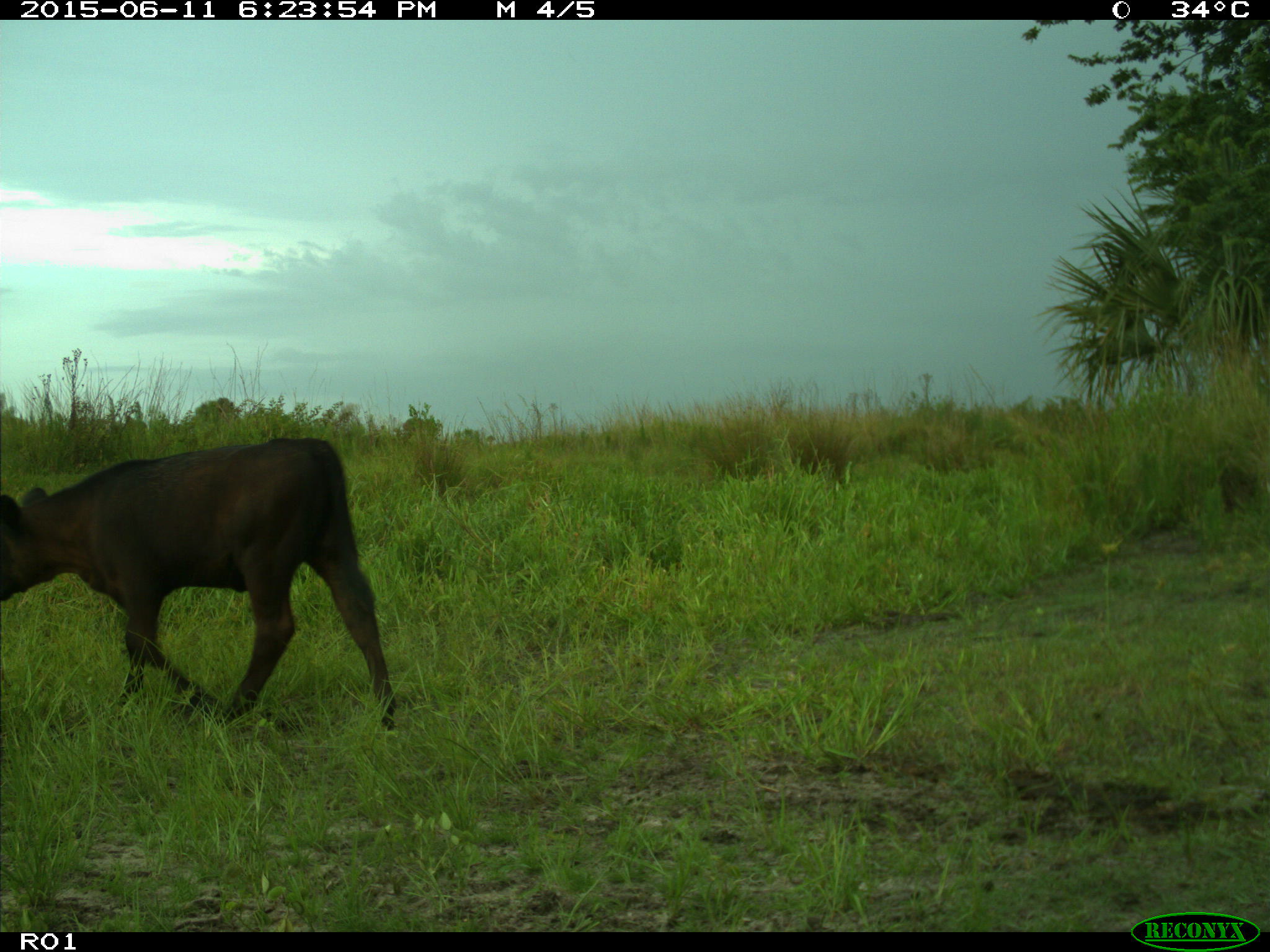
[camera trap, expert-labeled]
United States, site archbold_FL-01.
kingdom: Animalia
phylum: Chordata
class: Mammalia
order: Artiodactyla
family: Bovidae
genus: Bos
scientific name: Bos taurus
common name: domestic cow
Bos taurus (domestic cow).